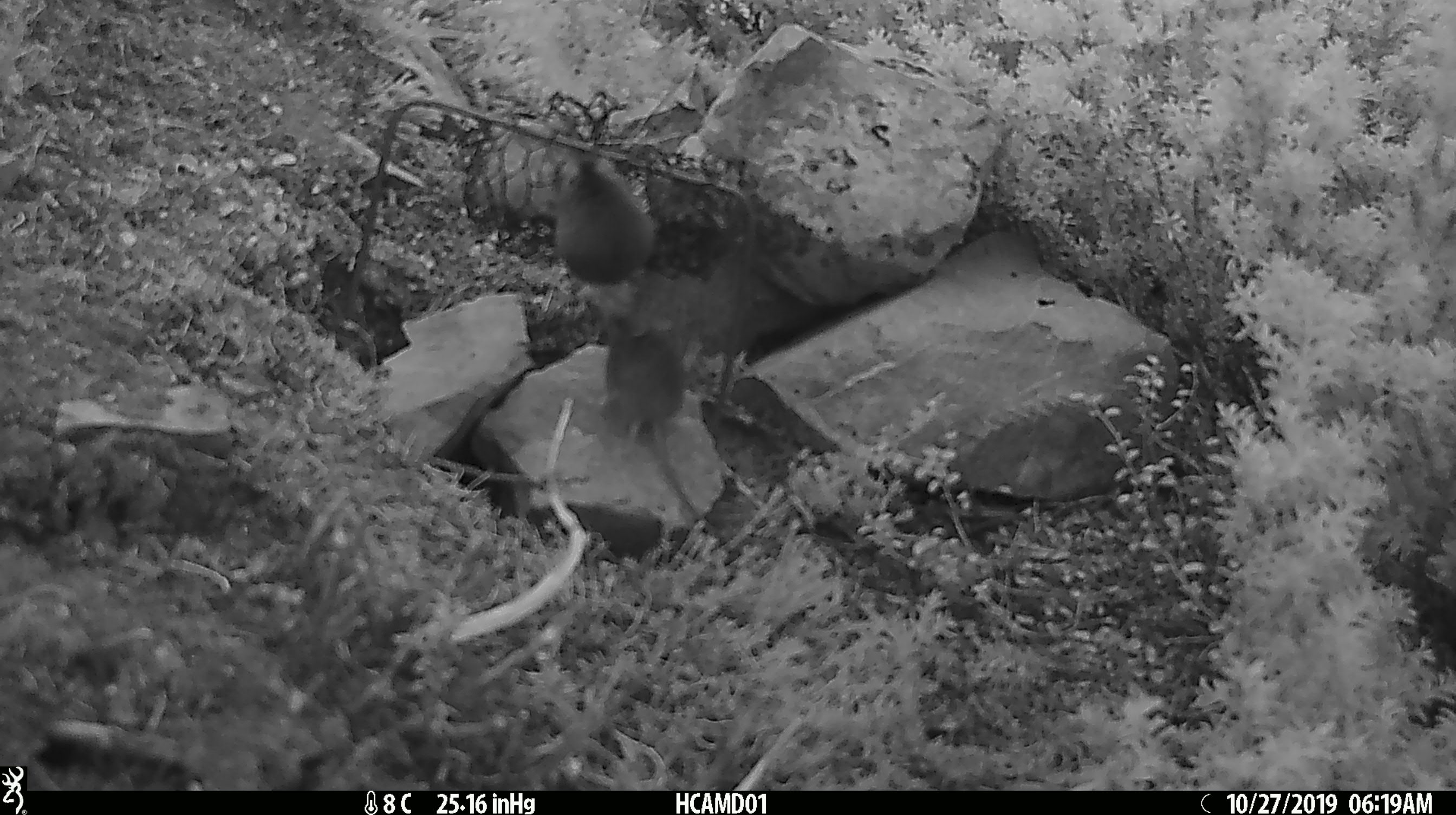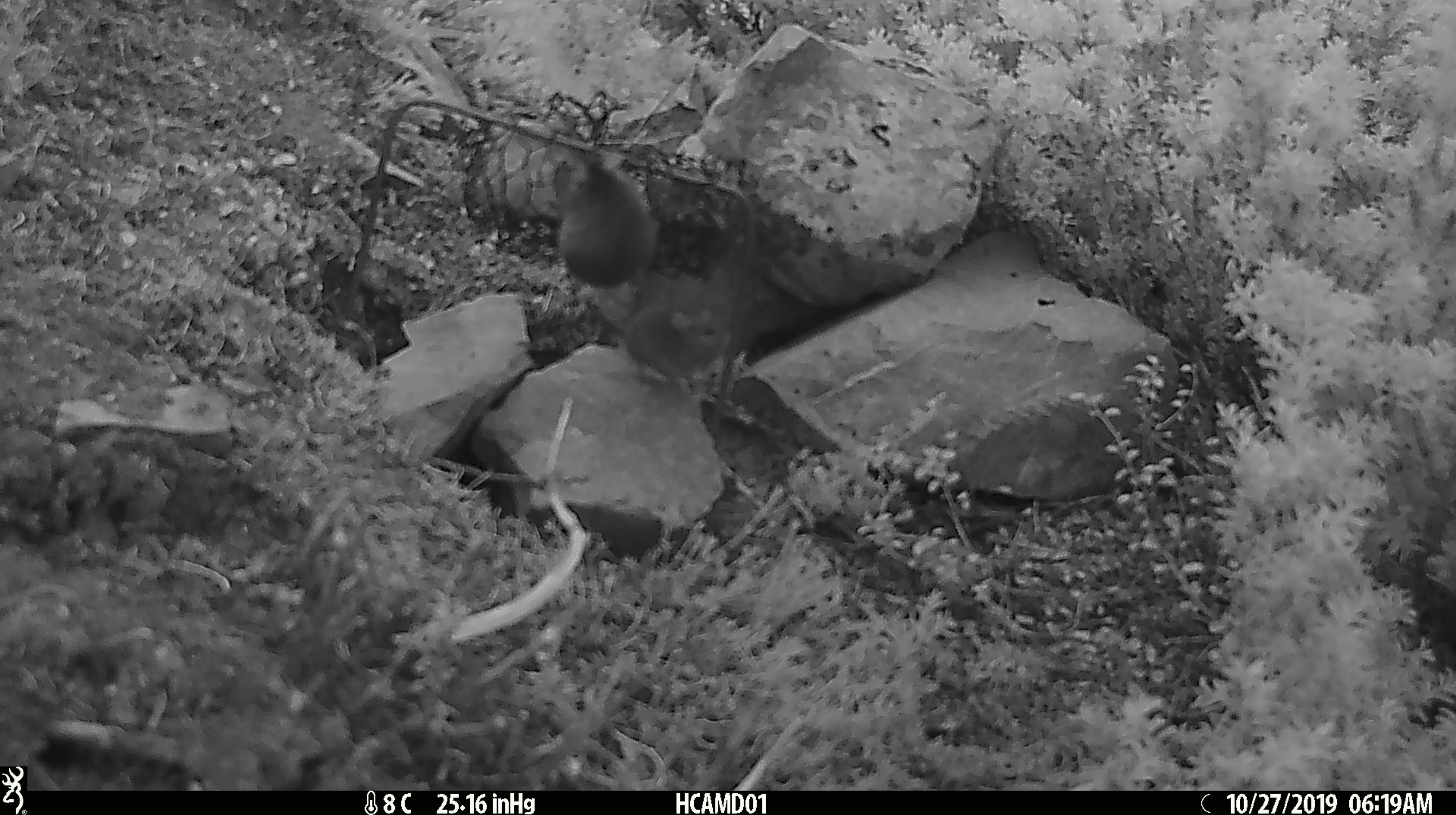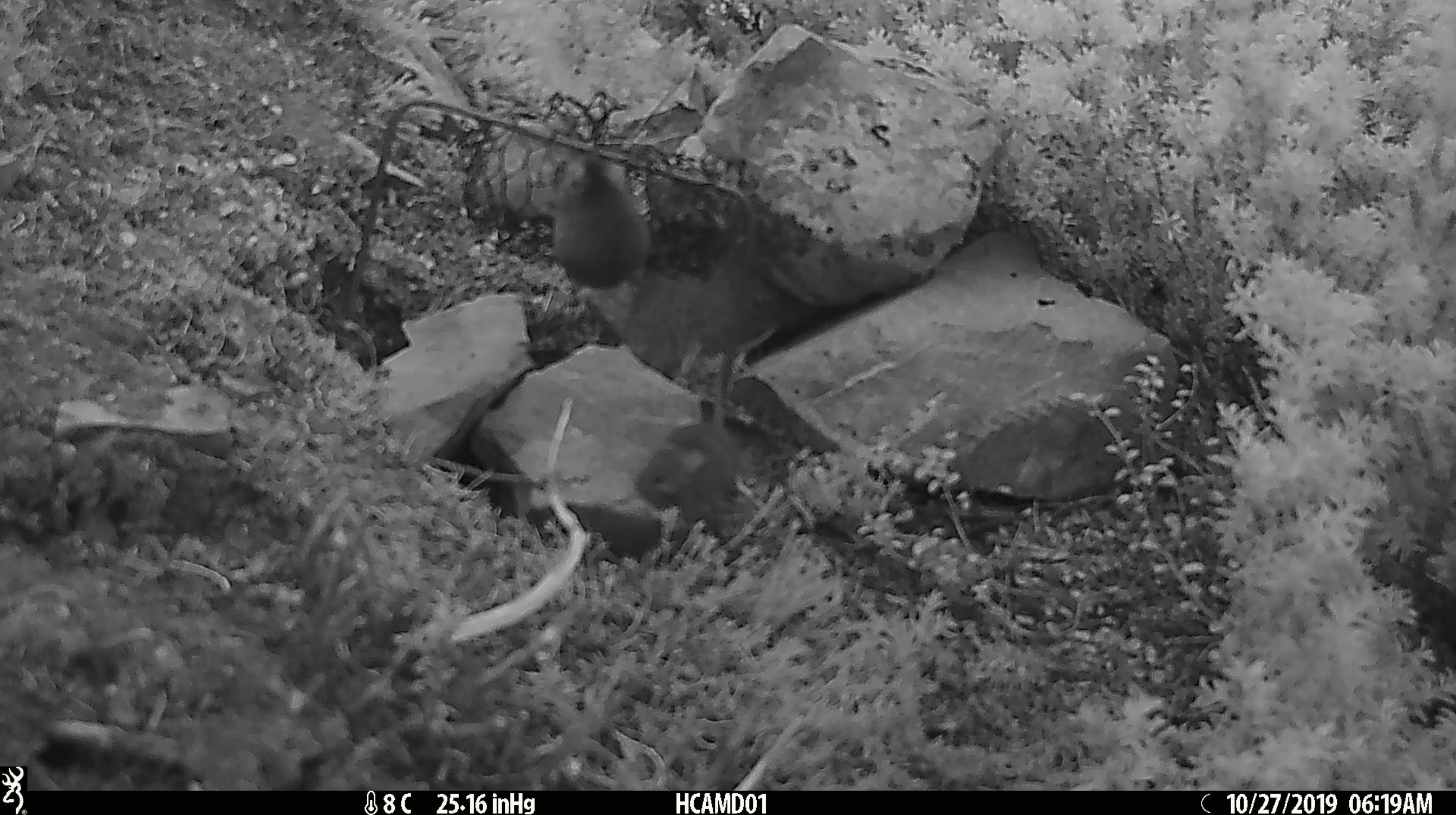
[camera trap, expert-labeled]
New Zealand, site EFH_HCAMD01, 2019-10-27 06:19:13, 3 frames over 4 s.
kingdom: Animalia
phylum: Chordata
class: Mammalia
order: Rodentia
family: Muridae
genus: Mus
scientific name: Mus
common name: mouse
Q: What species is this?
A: Mouse (Mus).